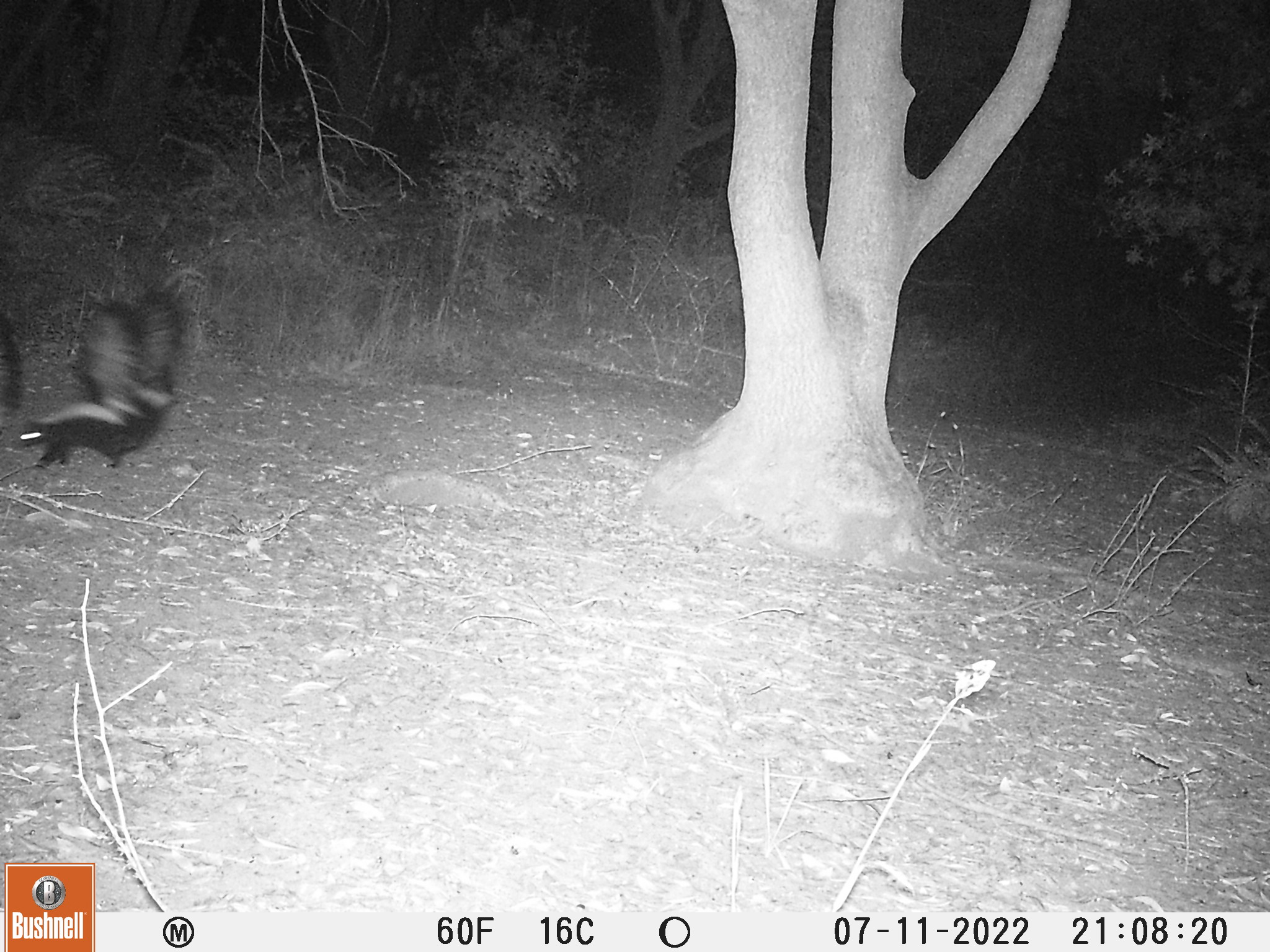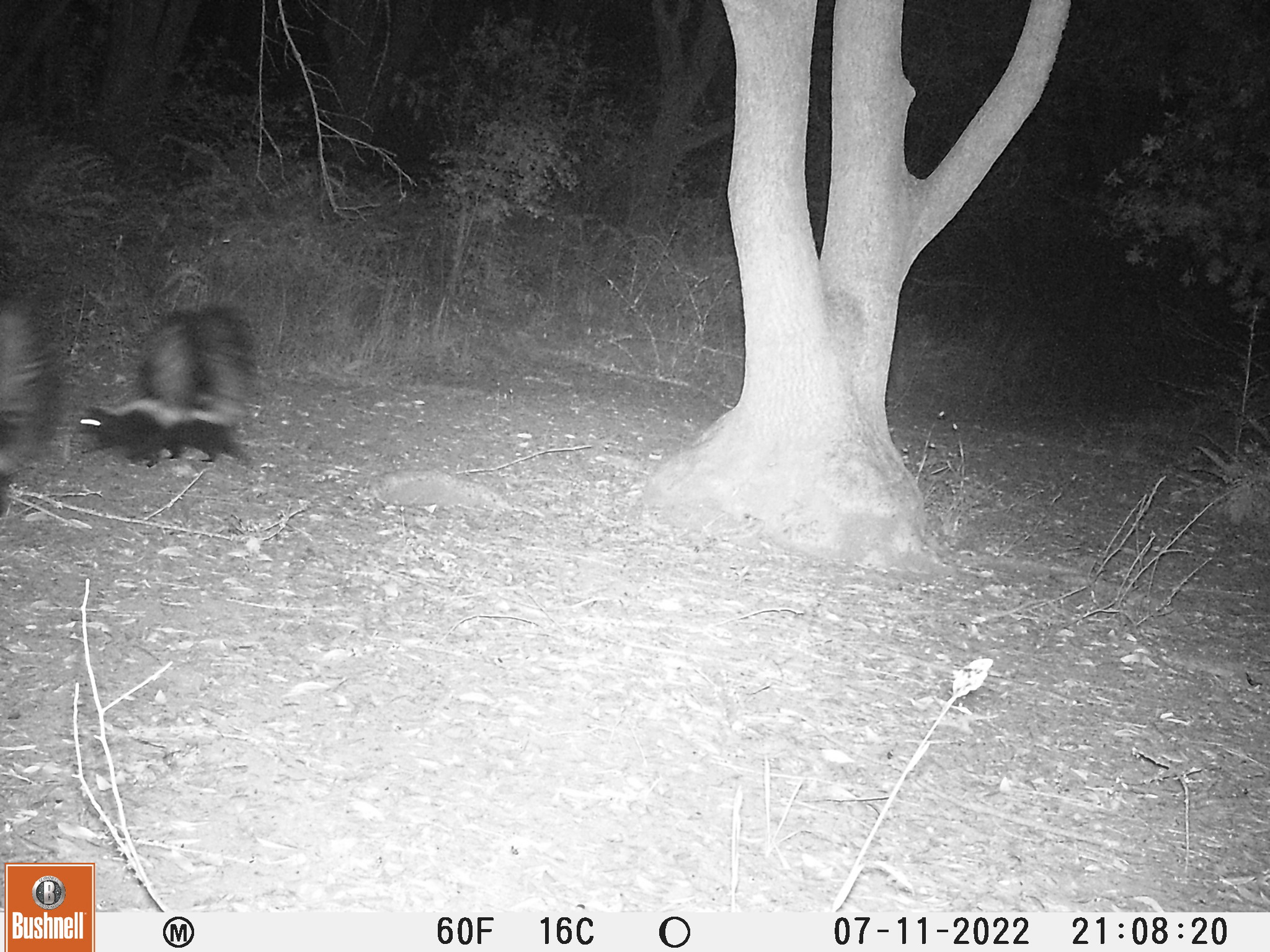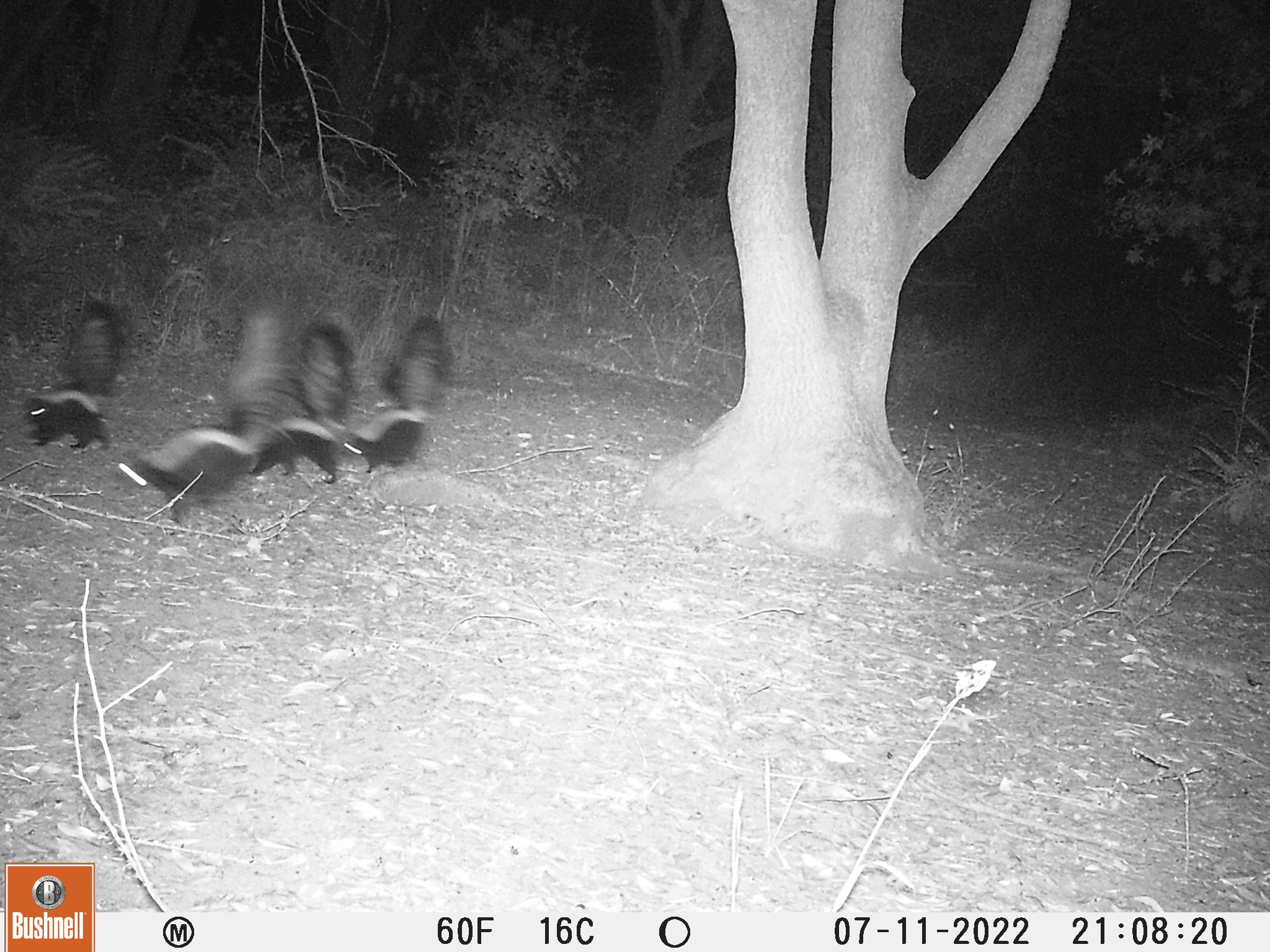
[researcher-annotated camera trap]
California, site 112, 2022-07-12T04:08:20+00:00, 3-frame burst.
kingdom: Animalia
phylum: Chordata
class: Mammalia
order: Carnivora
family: Mephitidae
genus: Mephitis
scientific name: Mephitis mephitis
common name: striped skunk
Striped skunk (Mephitis mephitis).